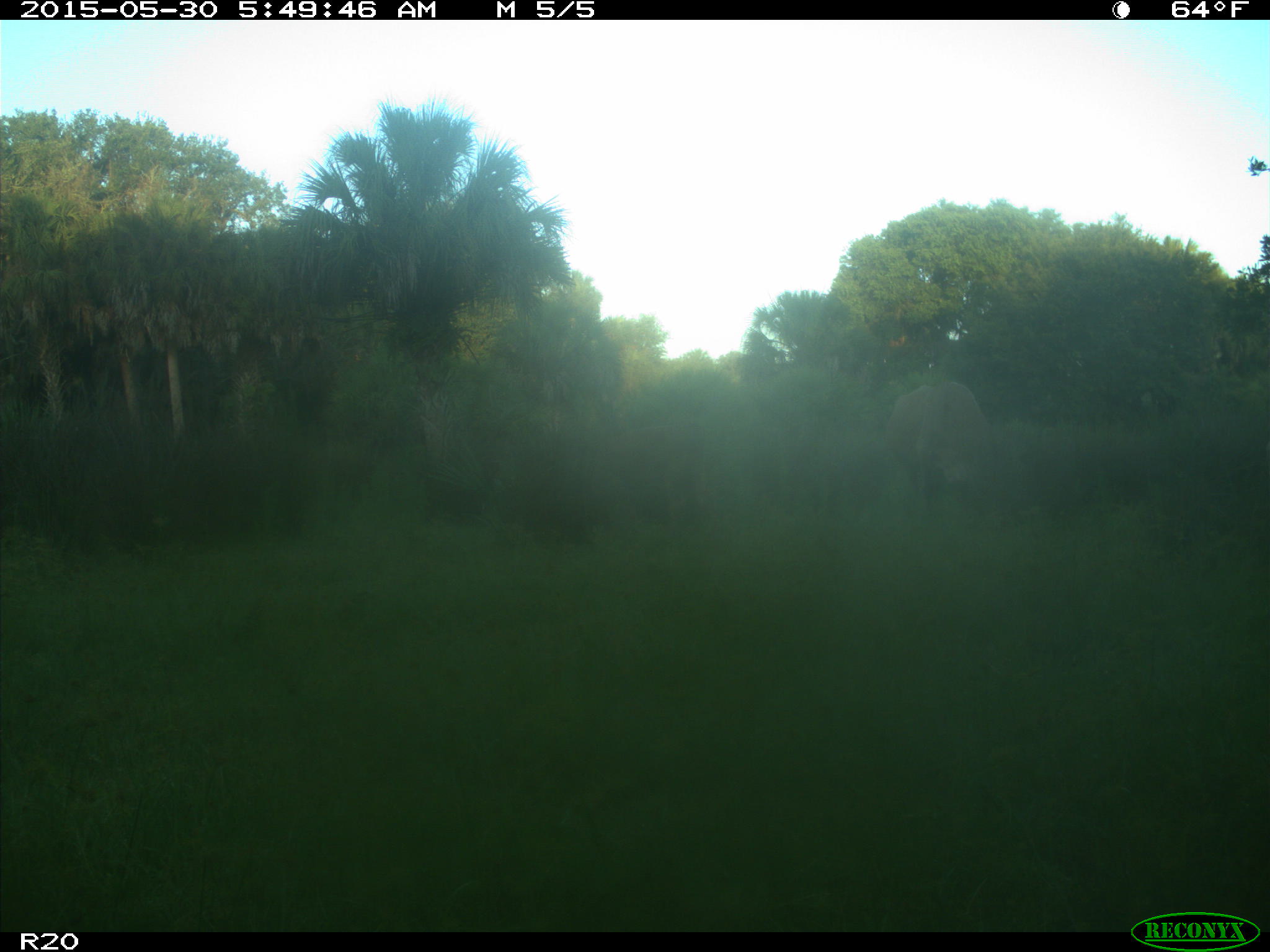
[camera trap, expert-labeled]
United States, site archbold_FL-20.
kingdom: Animalia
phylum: Chordata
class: Mammalia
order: Artiodactyla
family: Bovidae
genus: Bos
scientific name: Bos taurus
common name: domestic cow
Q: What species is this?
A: Bos taurus (domestic cow).